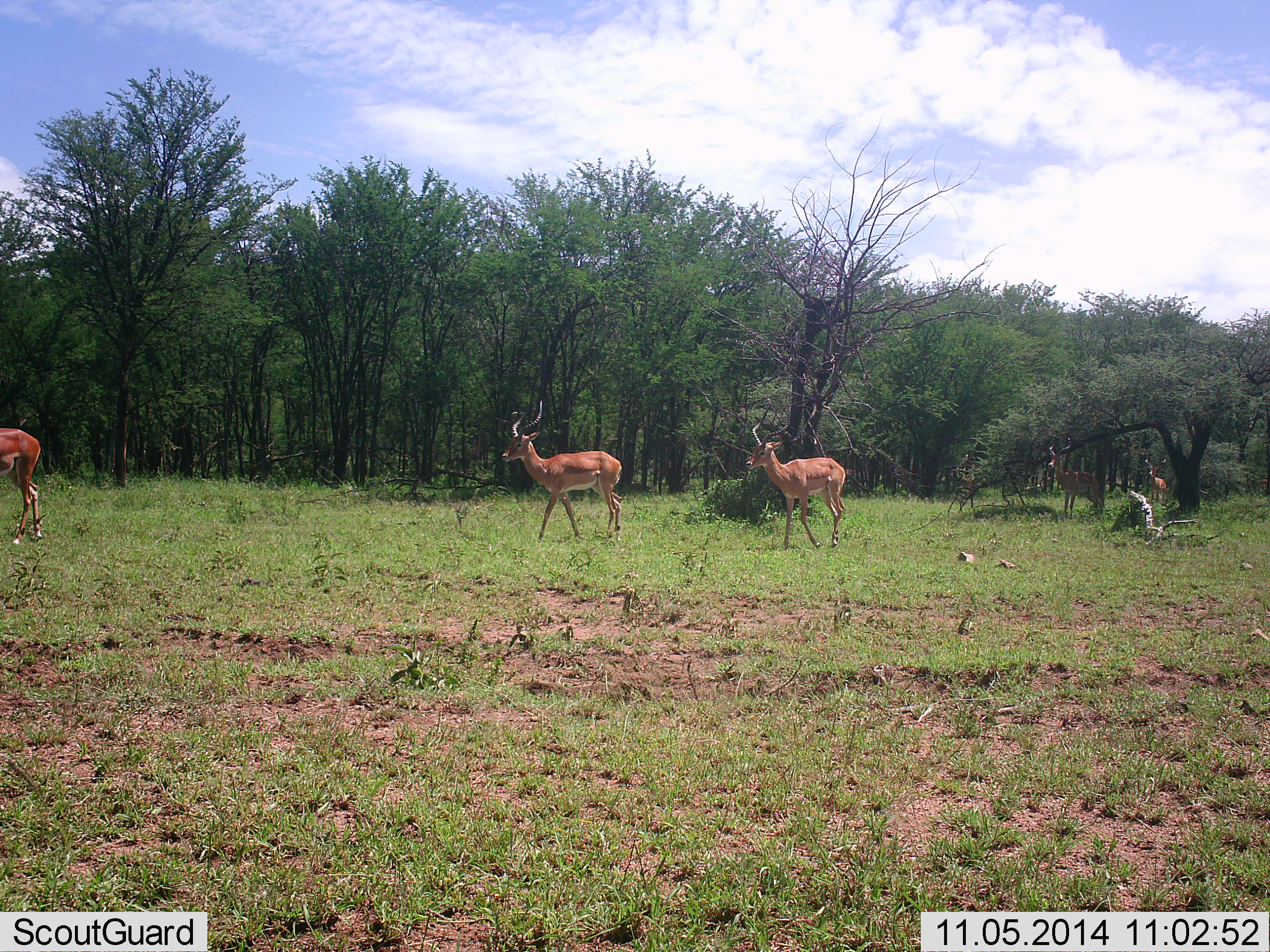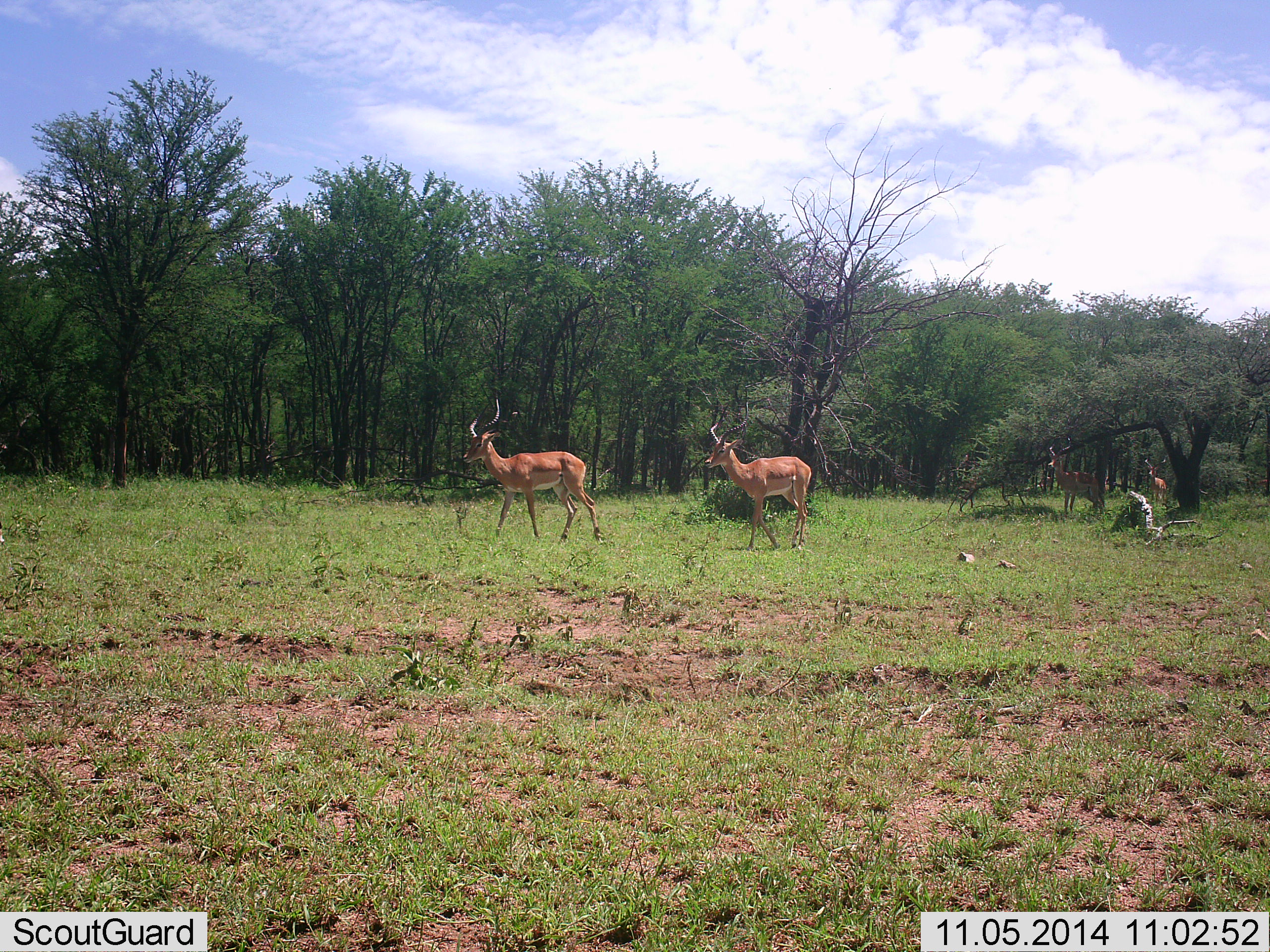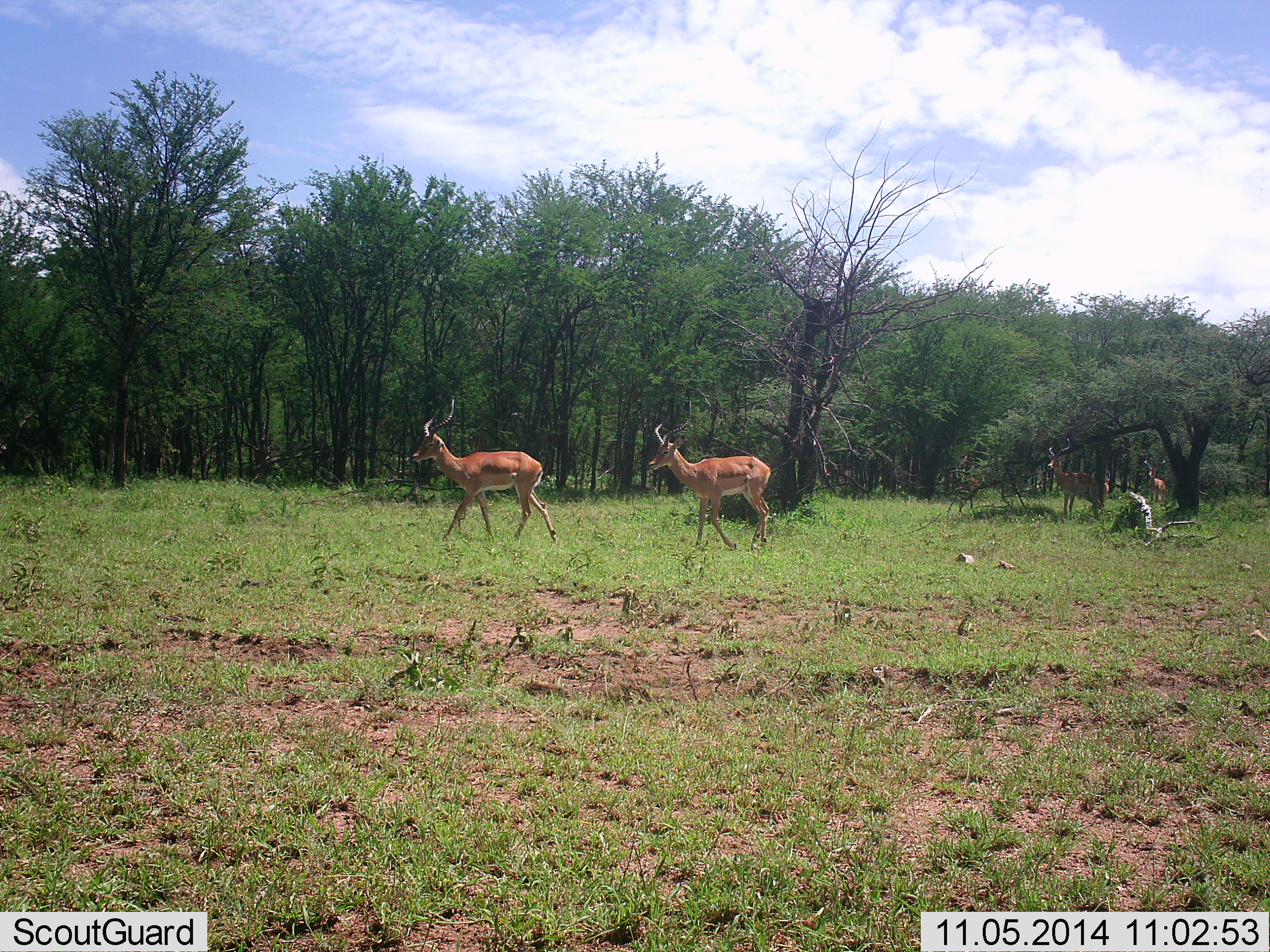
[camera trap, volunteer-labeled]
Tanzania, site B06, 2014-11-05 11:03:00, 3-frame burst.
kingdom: Animalia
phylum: Chordata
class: Mammalia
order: Artiodactyla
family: Bovidae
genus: Aepyceros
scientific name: Aepyceros melampus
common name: impala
Impala (Aepyceros melampus), count 5. Behavior (volunteer vote fractions): standing 70%, resting 0%, moving 90%, interacting 0%. Young present (vote fraction): 10%. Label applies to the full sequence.